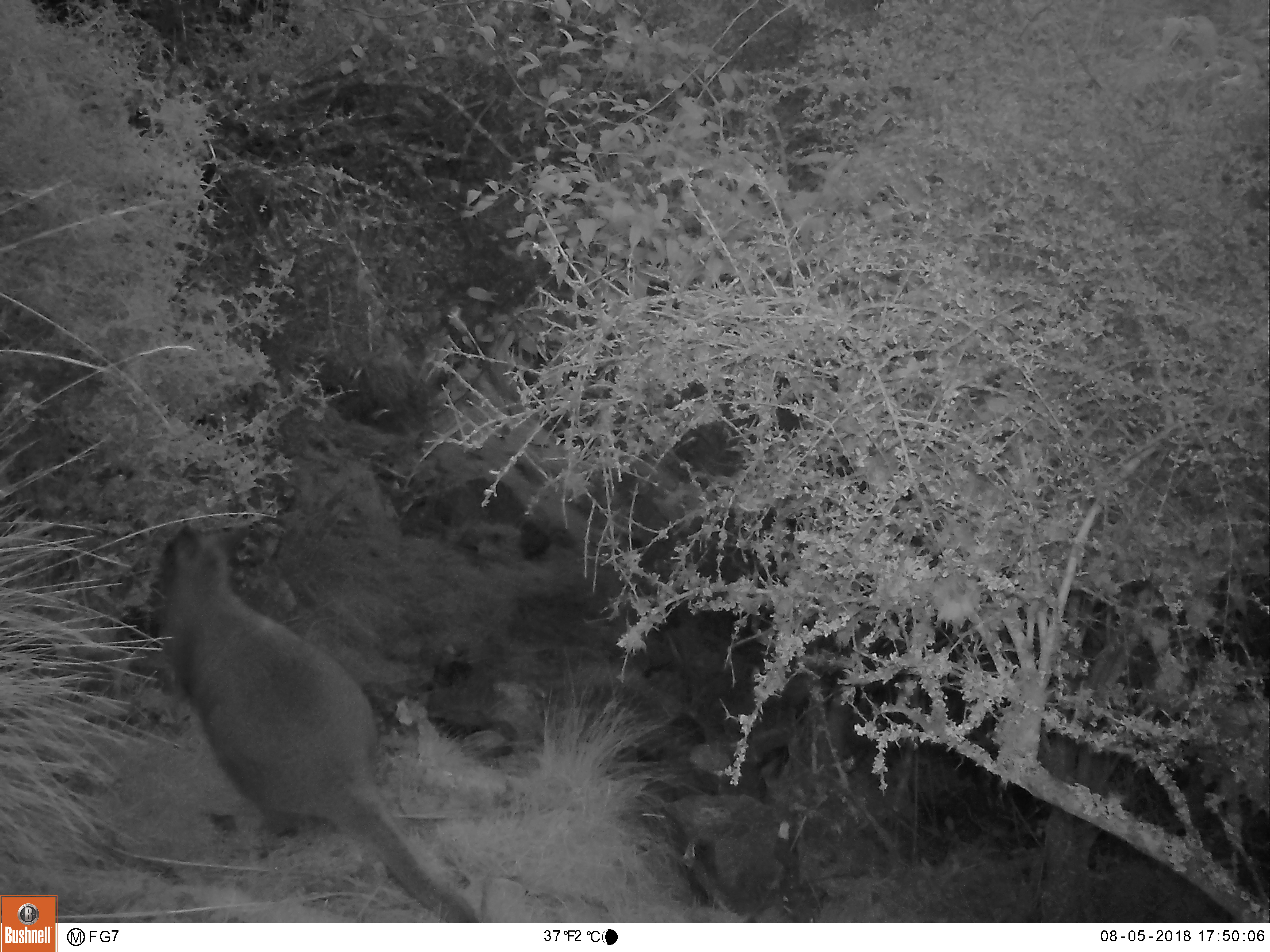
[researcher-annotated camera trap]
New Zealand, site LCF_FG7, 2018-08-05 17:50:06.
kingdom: Animalia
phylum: Chordata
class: Mammalia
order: Diprotodontia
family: Macropodidae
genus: Notamacropus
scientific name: Notamacropus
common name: wallaby